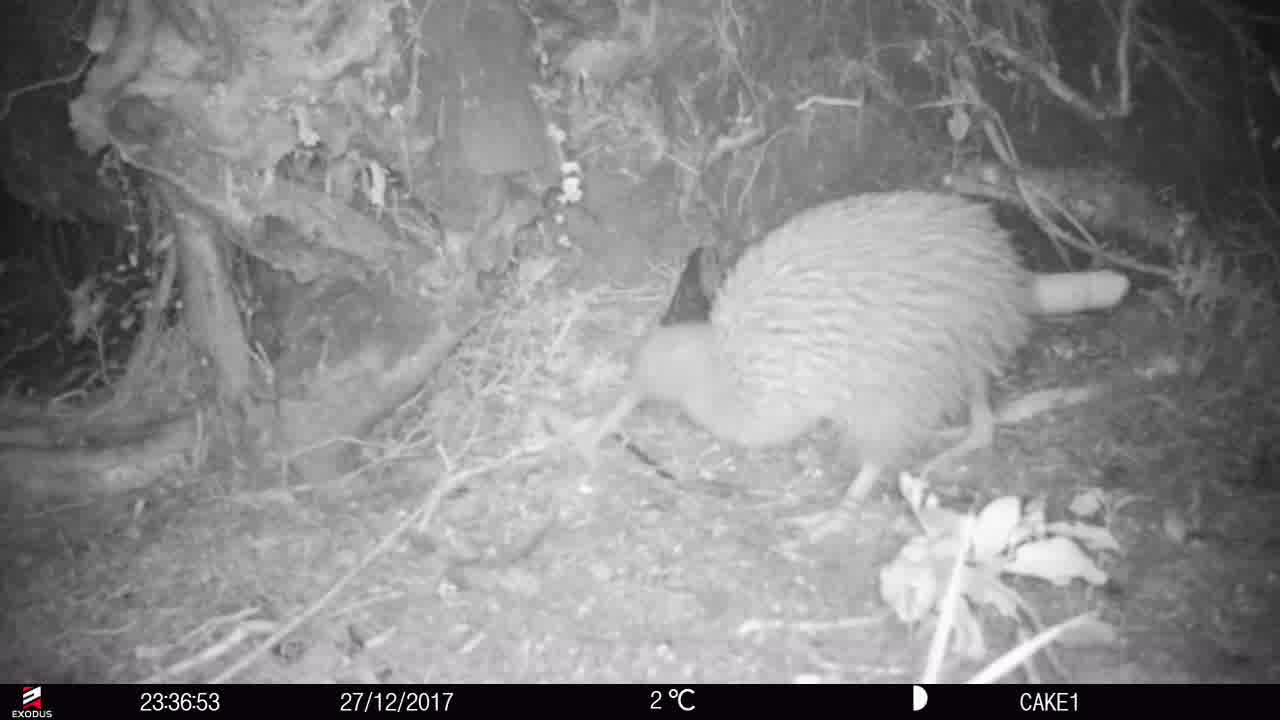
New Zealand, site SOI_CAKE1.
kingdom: Animalia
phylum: Chordata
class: Aves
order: Apterygiformes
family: Apterygidae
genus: Apteryx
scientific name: Apteryx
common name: kiwi